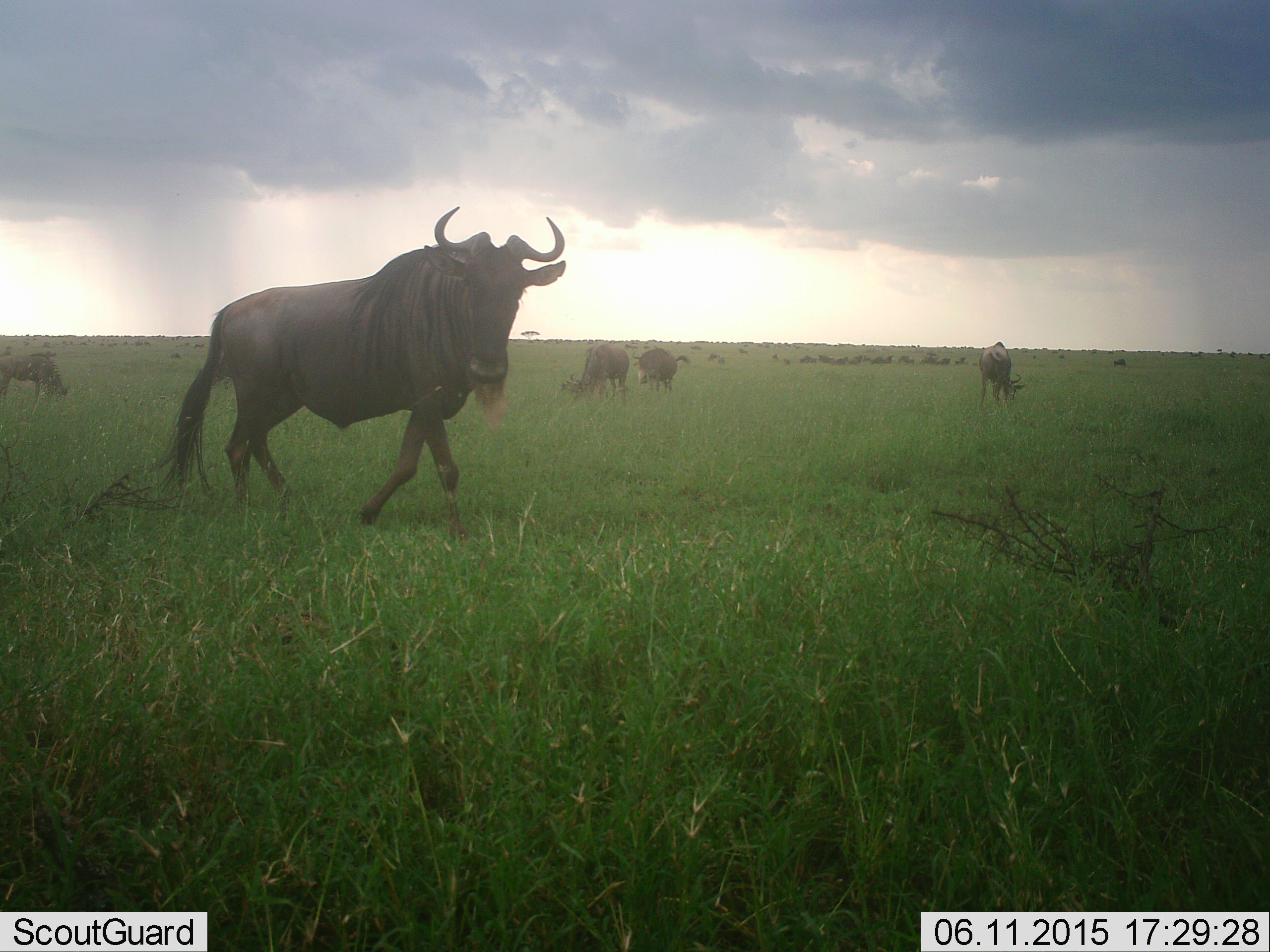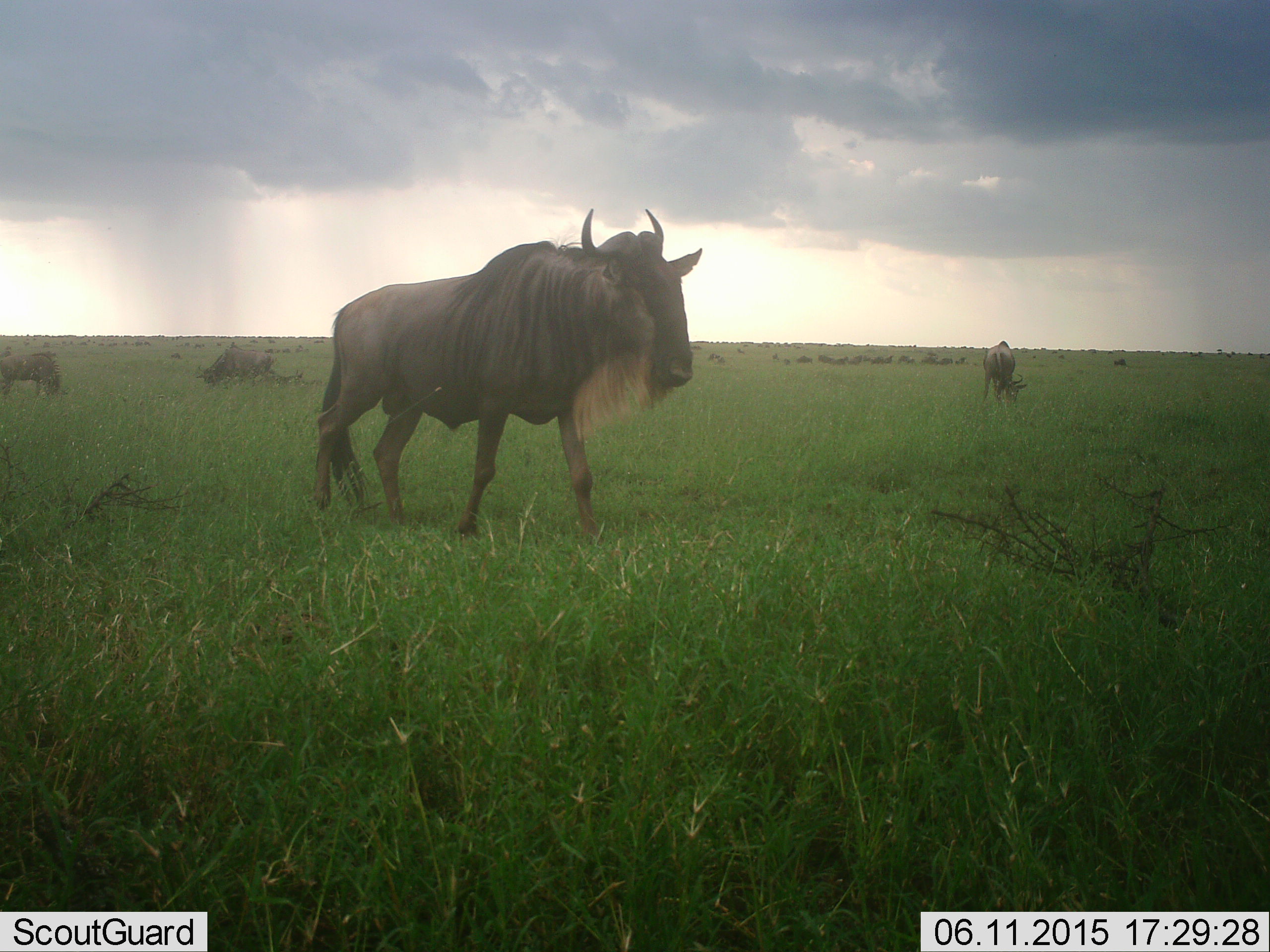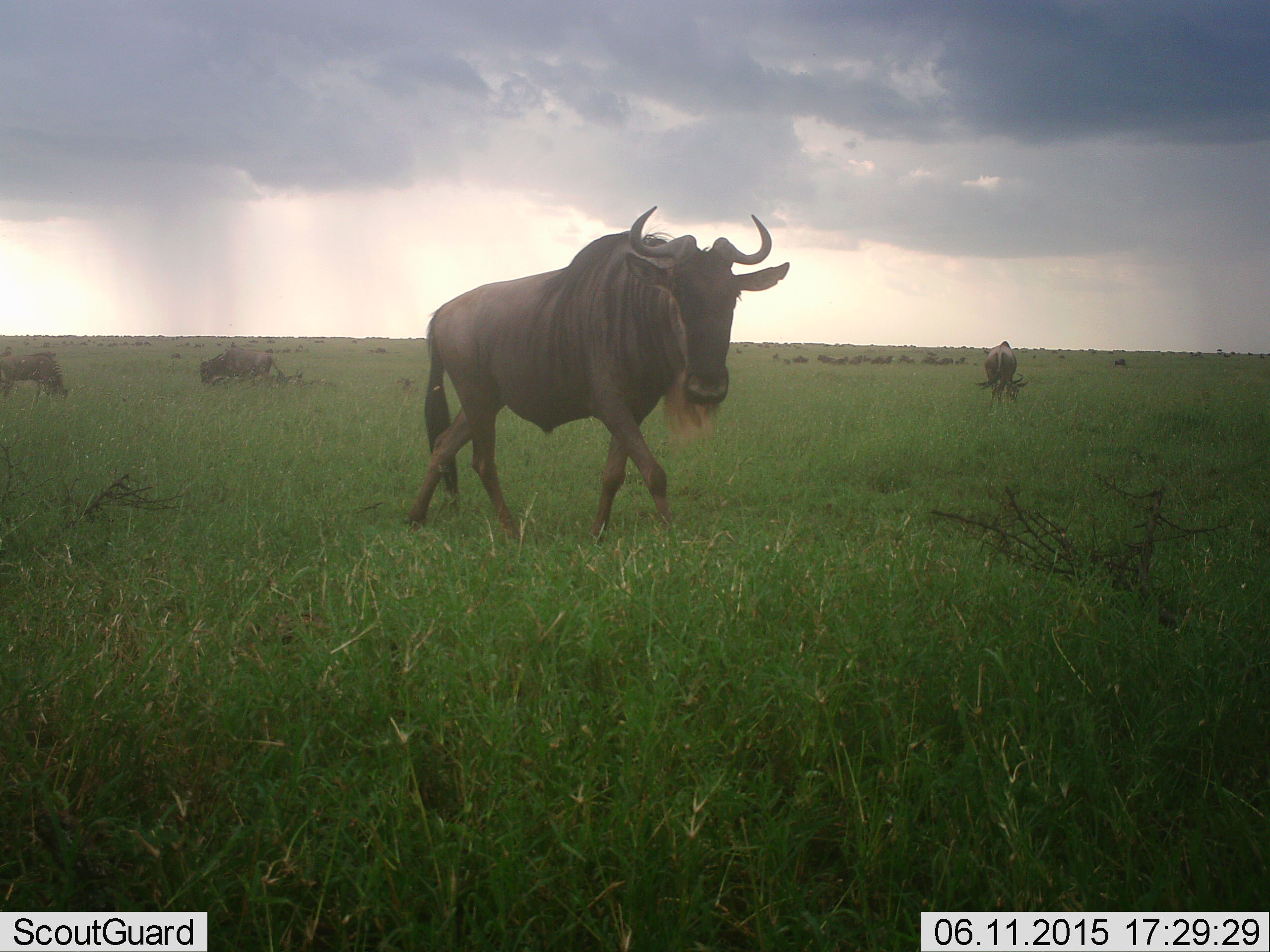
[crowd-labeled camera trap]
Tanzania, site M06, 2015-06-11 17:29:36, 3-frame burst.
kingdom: Animalia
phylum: Chordata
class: Mammalia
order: Artiodactyla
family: Bovidae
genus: Connochaetes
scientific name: Connochaetes taurinus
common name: blue wildebeest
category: wildebeest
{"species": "wildebeest (blue wildebeest) (Connochaetes taurinus)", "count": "7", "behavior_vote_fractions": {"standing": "67%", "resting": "22%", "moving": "78%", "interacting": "11%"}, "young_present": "0%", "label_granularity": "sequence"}